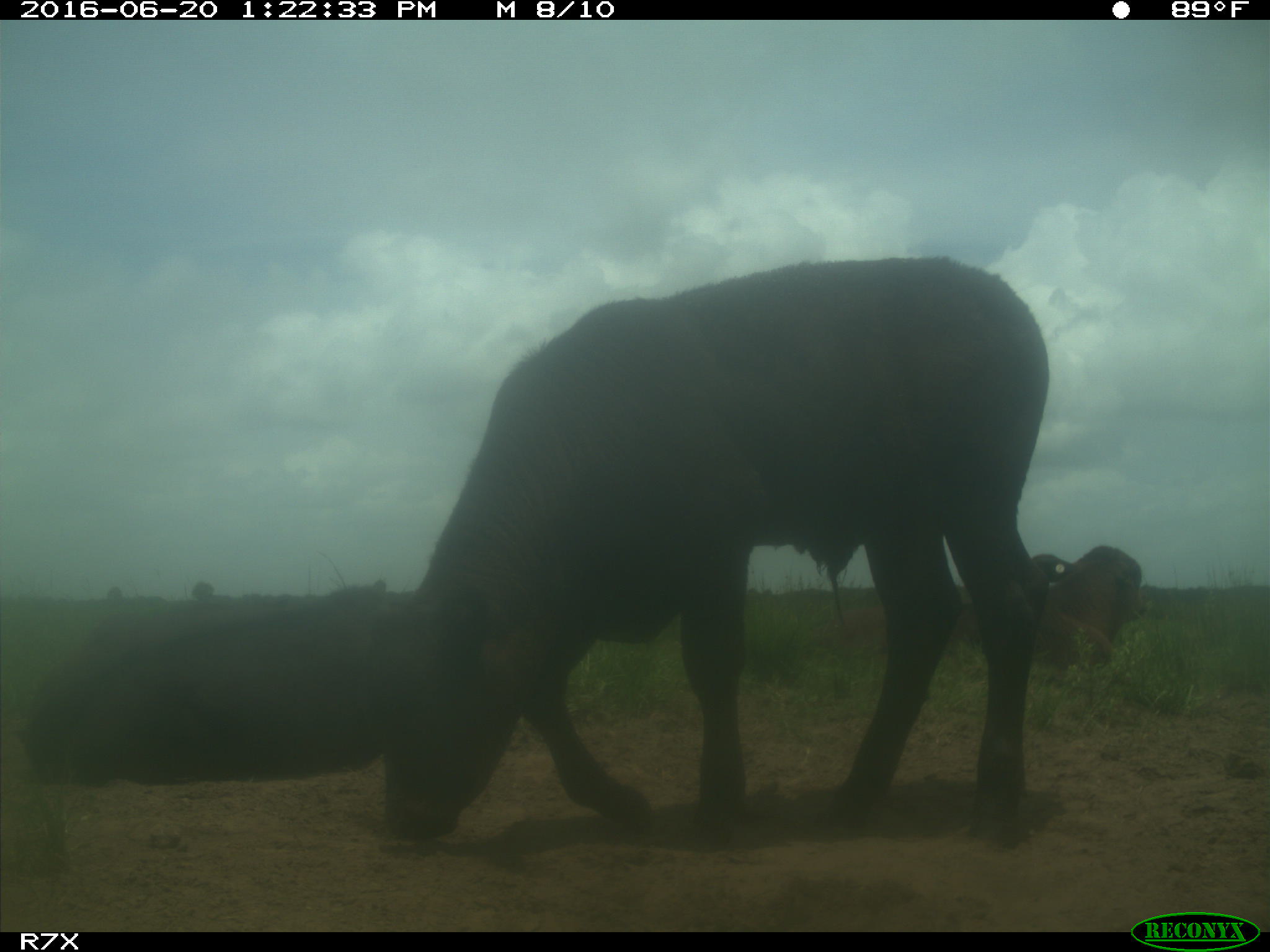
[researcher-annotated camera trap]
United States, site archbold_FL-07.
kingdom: Animalia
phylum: Chordata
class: Mammalia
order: Artiodactyla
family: Bovidae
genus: Bos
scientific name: Bos taurus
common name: domestic cow